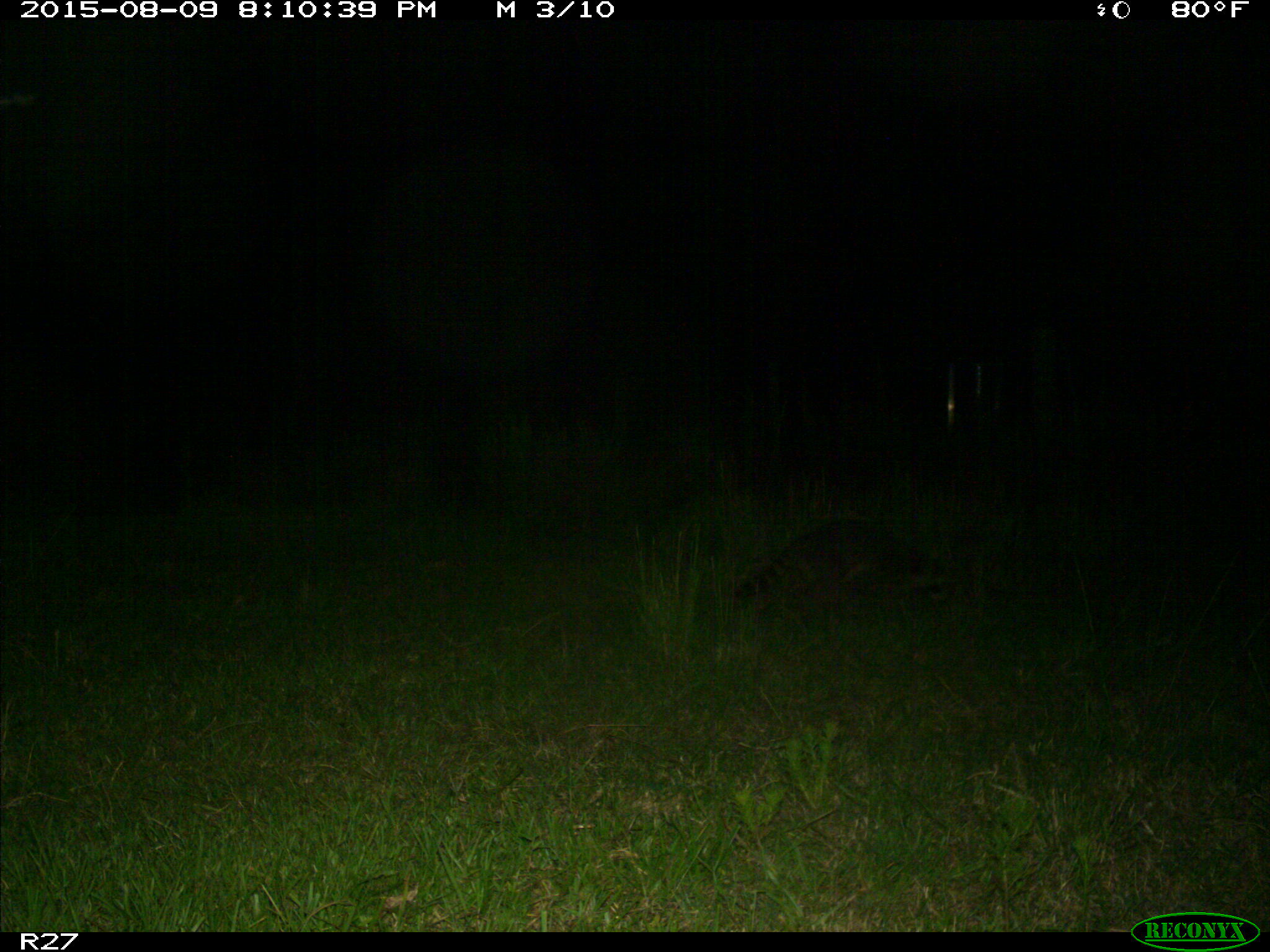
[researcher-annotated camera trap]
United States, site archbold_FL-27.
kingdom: Animalia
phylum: Chordata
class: Mammalia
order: Carnivora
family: Procyonidae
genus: Procyon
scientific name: Procyon lotor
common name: common raccoon